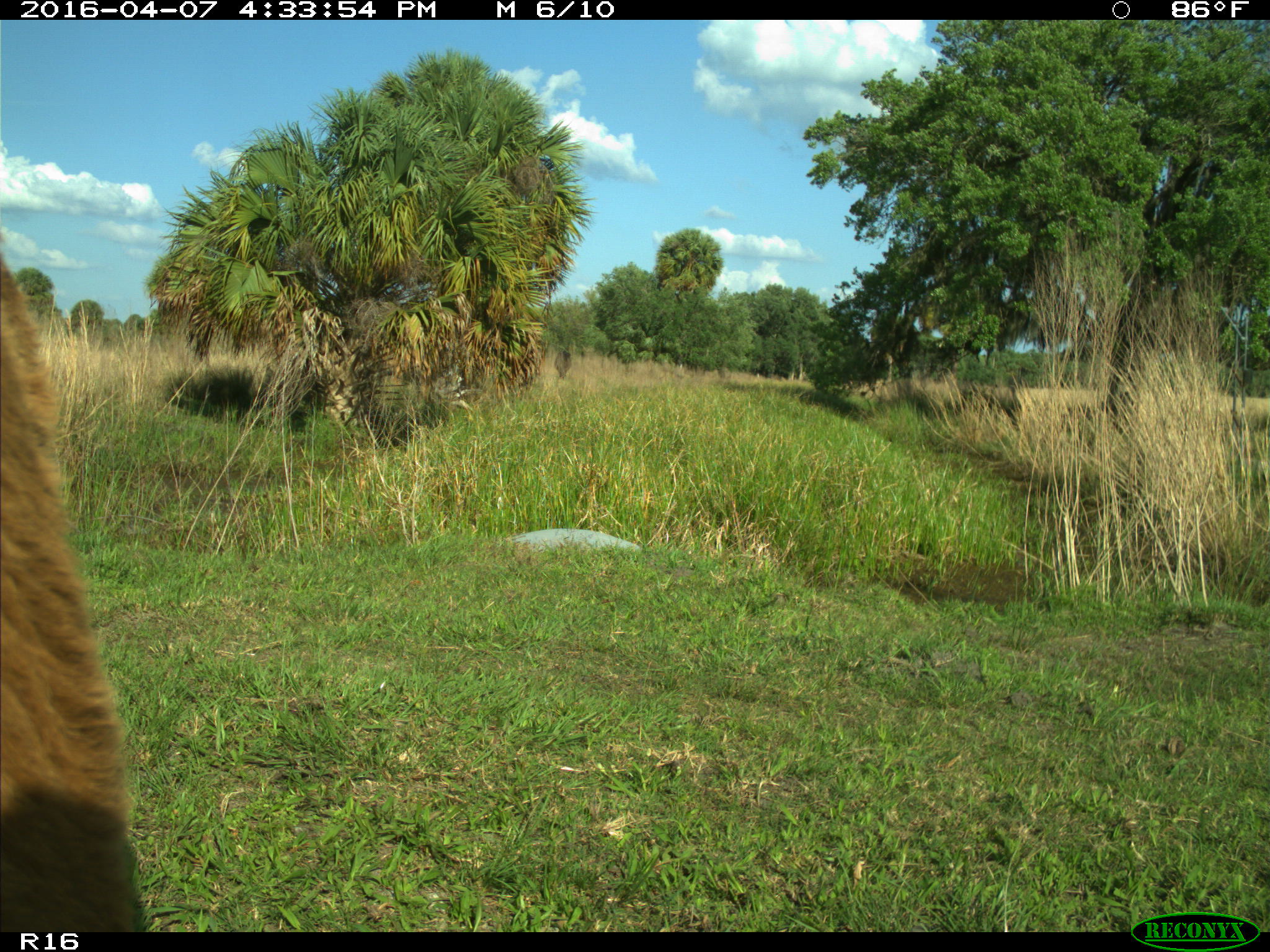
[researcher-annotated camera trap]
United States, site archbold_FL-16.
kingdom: Animalia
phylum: Chordata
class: Mammalia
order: Artiodactyla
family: Bovidae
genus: Bos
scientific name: Bos taurus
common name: domestic cow